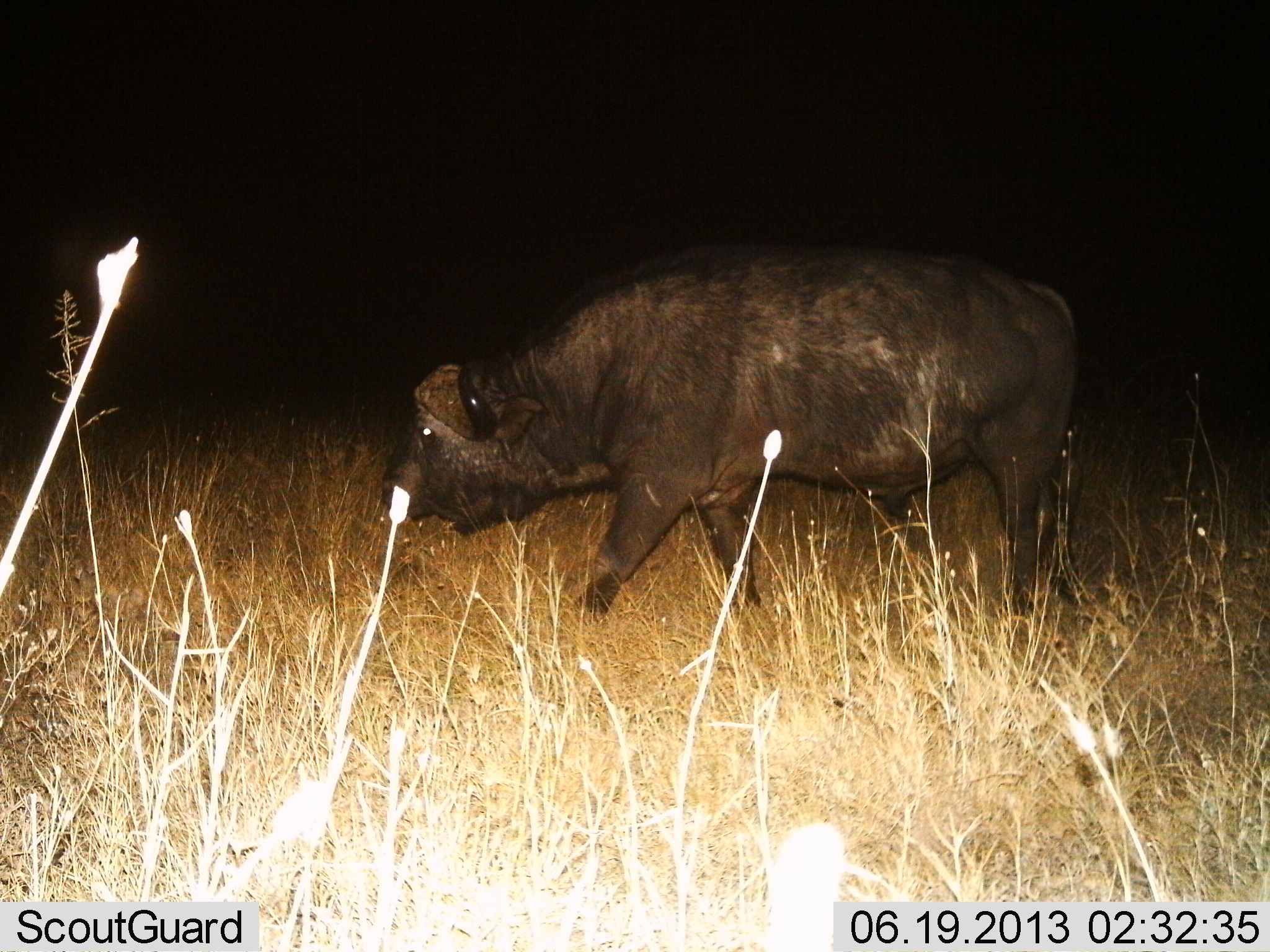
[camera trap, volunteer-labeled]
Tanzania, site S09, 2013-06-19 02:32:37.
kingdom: Animalia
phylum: Chordata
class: Mammalia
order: Artiodactyla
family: Bovidae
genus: Syncerus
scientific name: Syncerus caffer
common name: cape buffalo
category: buffalo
Buffalo (cape buffalo) (Syncerus caffer), count 1. Behavior (volunteer vote fractions): standing 28%, resting 0%, moving 78%, interacting 0%. Young present (vote fraction): 0%. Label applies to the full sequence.